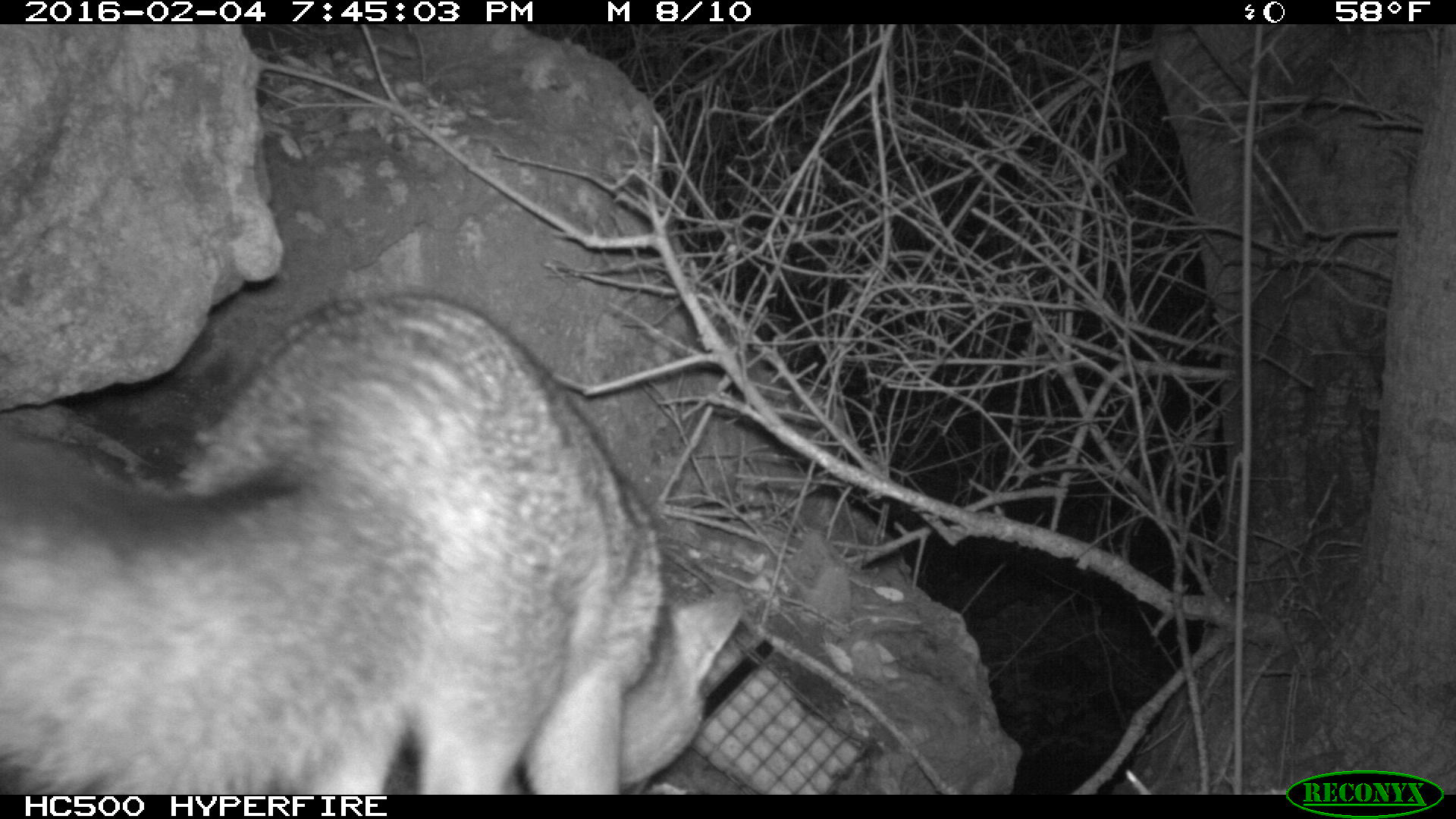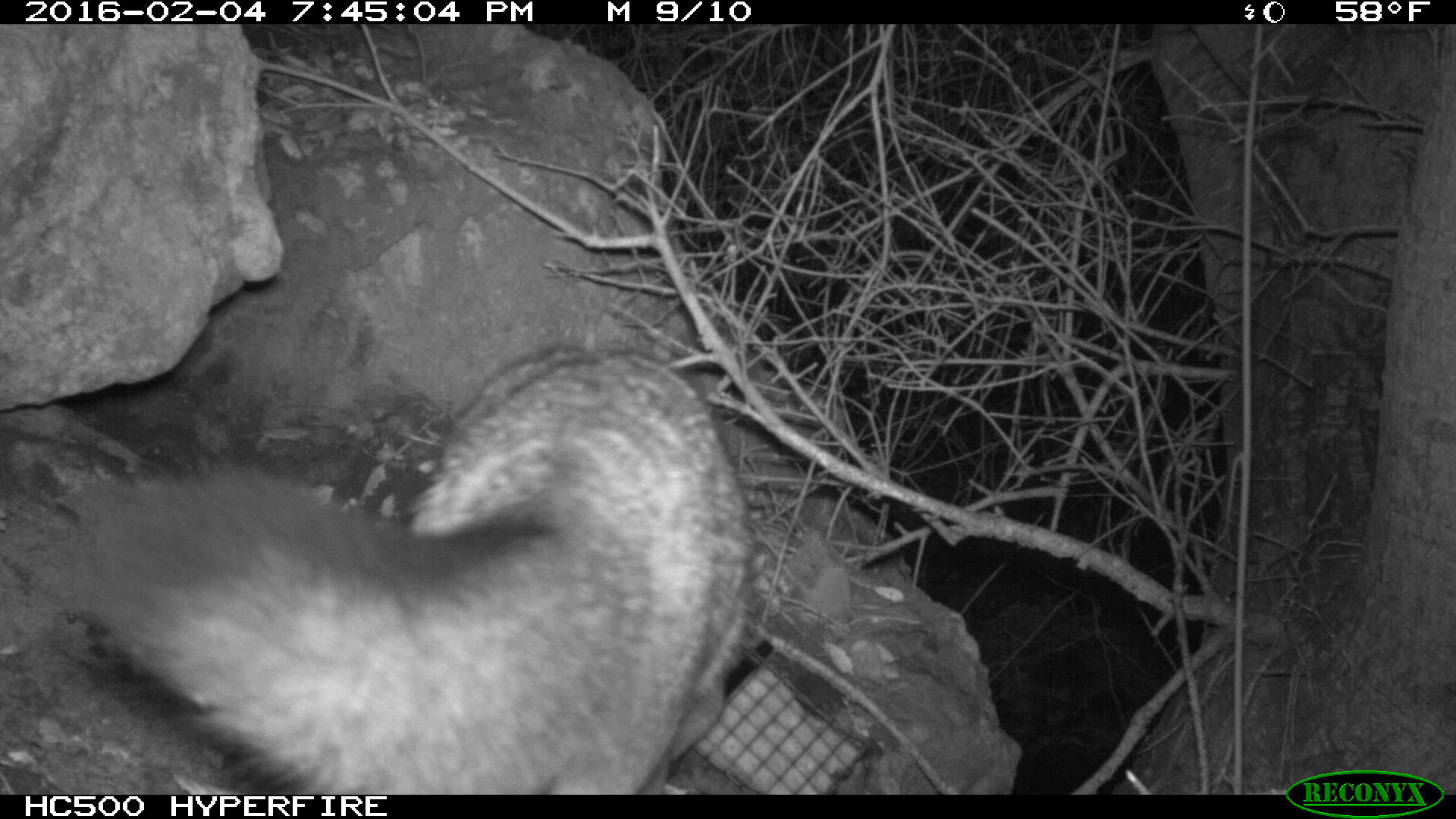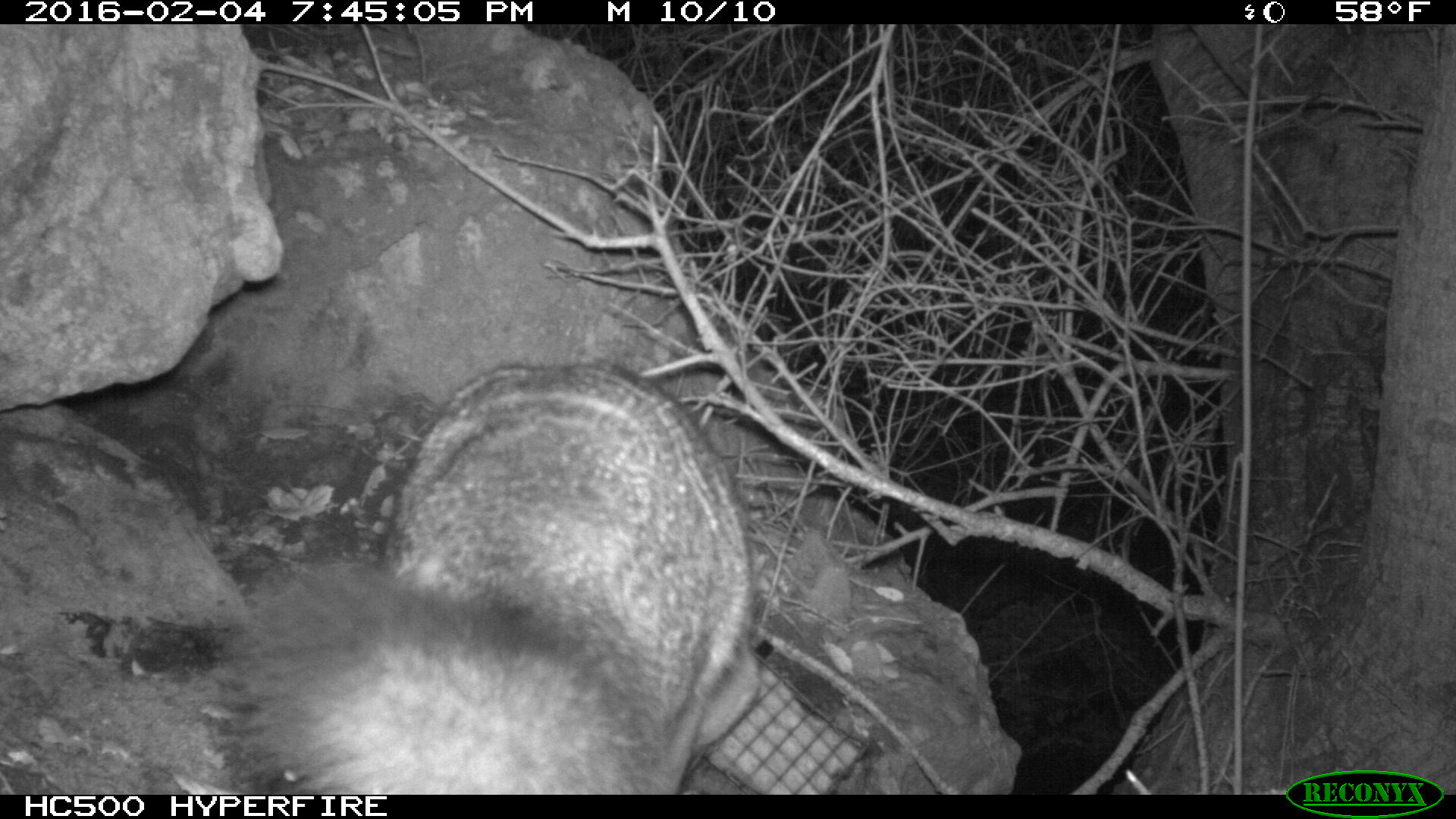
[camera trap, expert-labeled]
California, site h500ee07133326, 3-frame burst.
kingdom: Animalia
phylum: Chordata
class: Mammalia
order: Carnivora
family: Canidae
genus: Urocyon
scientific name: Urocyon littoralis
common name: island fox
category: fox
Fox (island fox) (Urocyon littoralis).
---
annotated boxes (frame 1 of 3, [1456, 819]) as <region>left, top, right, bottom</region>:
fox: <region>0, 292, 743, 795</region>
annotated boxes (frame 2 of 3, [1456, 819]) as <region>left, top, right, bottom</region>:
fox: <region>64, 340, 752, 795</region>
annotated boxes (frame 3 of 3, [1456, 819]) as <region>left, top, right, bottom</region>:
fox: <region>211, 357, 761, 795</region>